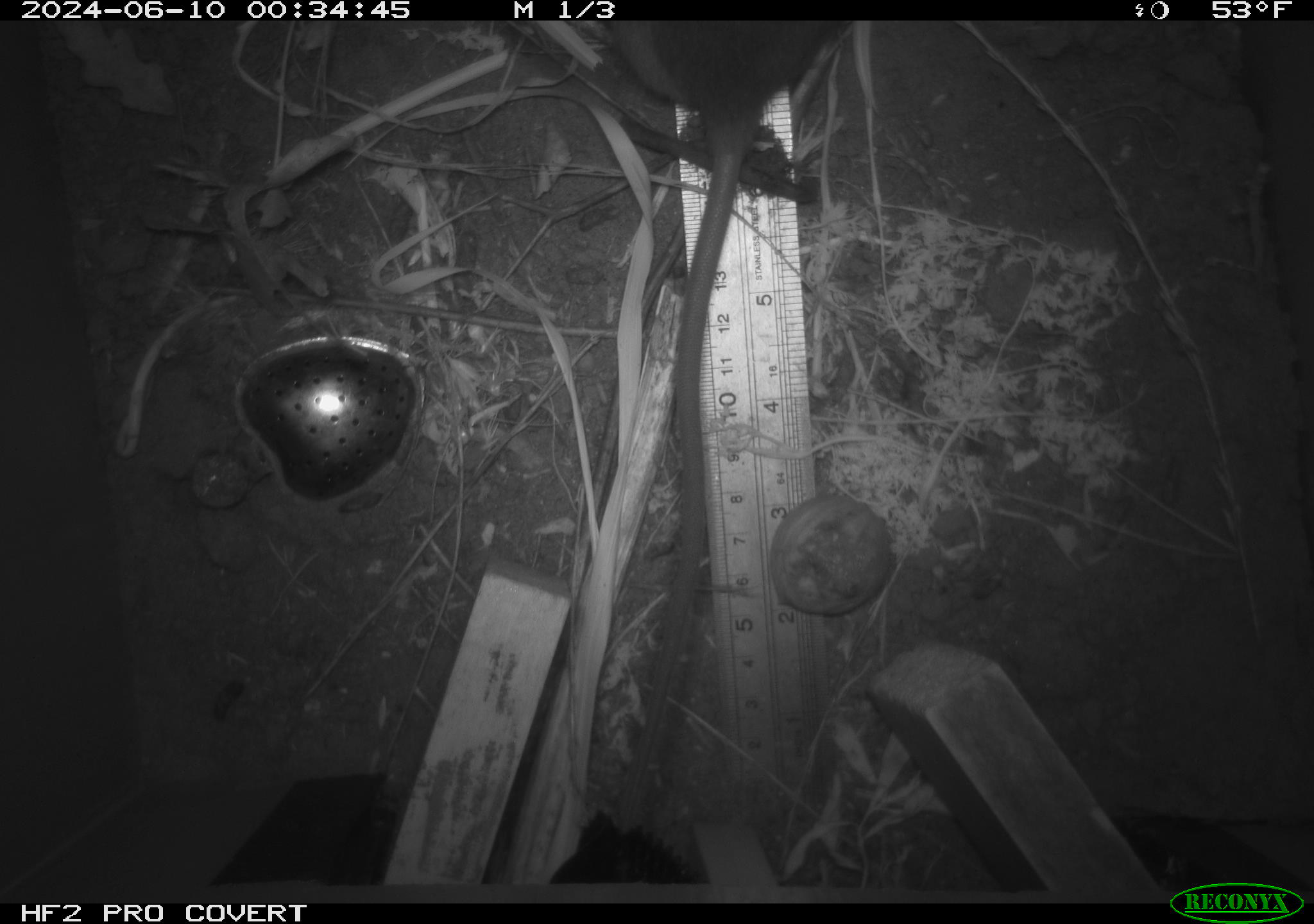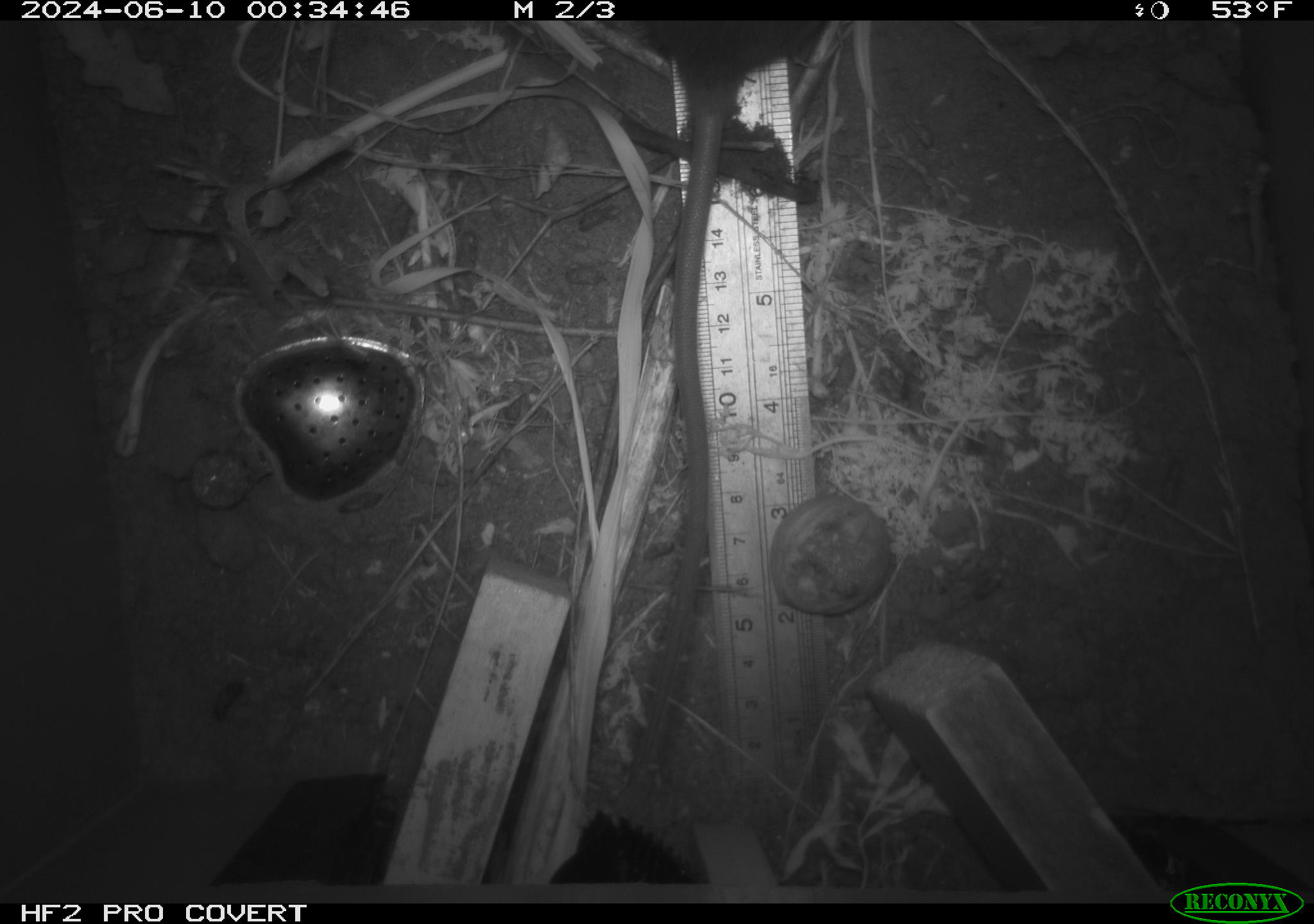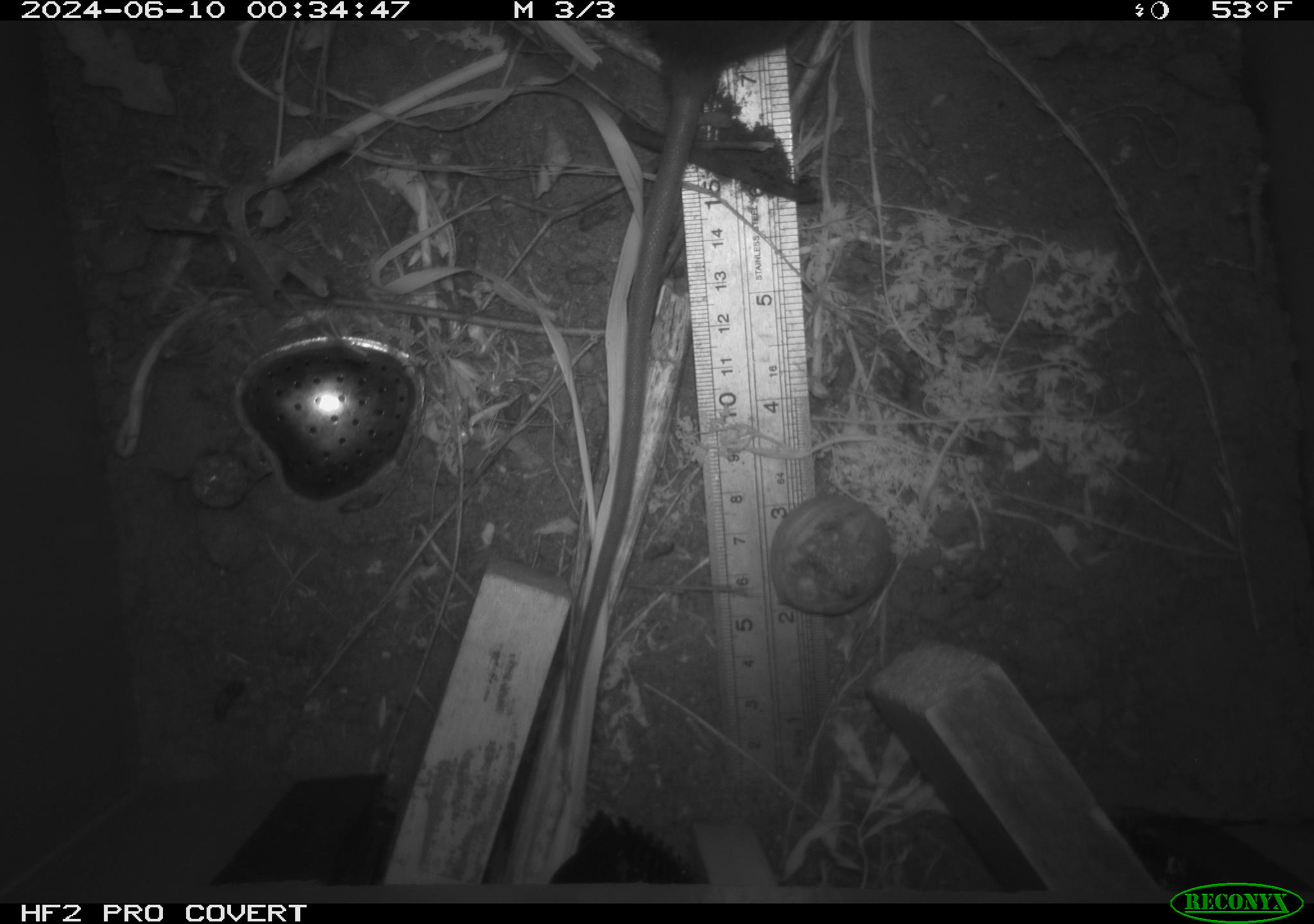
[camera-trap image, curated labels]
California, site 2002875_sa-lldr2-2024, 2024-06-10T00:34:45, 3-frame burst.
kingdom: Animalia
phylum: Chordata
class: Mammalia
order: Rodentia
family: Muridae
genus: Rattus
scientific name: Rattus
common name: rat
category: rattus species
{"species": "rattus species (rat) (Rattus)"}